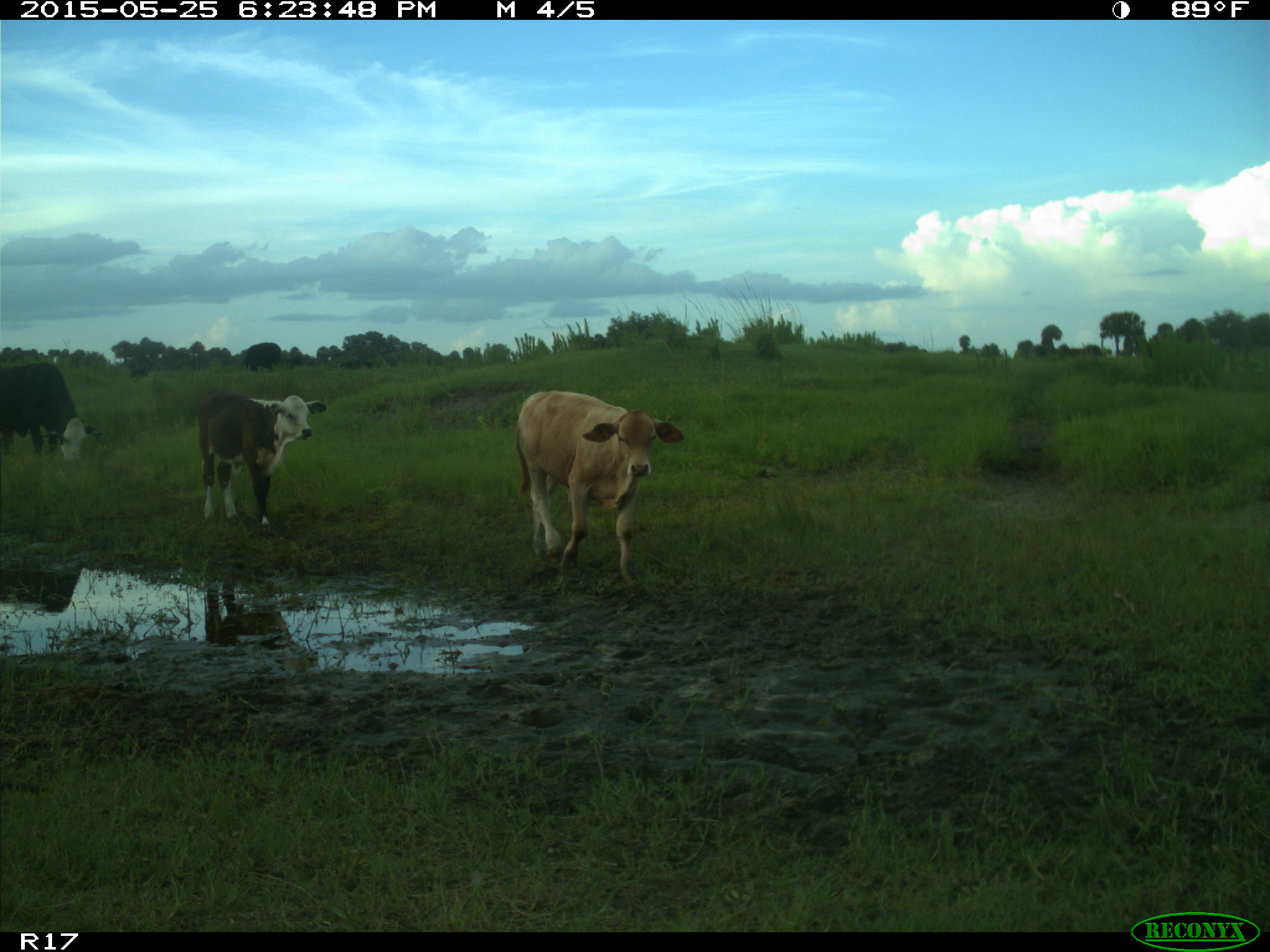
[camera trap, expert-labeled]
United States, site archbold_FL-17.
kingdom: Animalia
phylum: Chordata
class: Mammalia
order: Artiodactyla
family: Bovidae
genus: Bos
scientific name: Bos taurus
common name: domestic cow